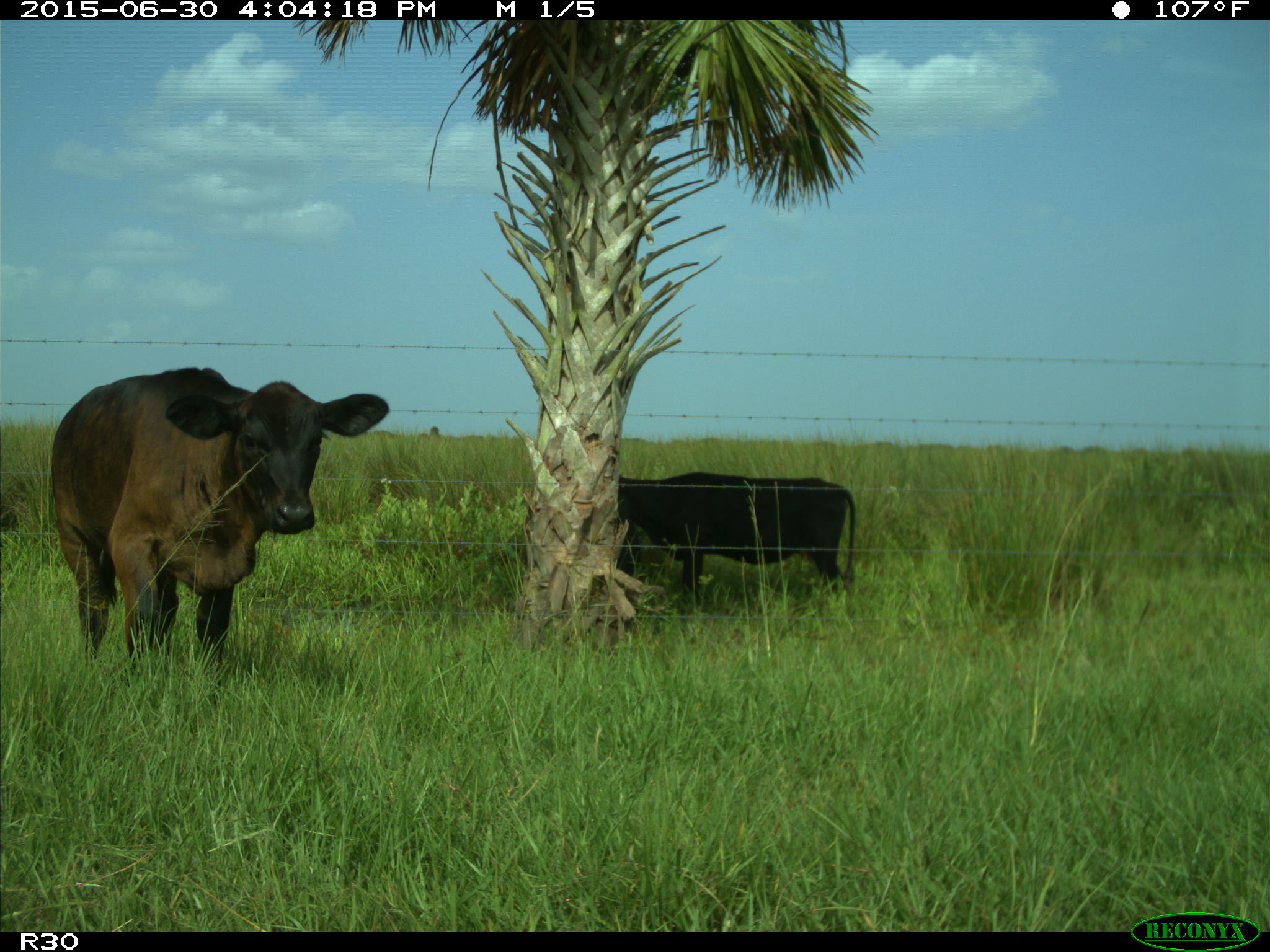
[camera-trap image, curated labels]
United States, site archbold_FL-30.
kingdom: Animalia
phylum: Chordata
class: Mammalia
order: Artiodactyla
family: Bovidae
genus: Bos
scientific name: Bos taurus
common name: domestic cow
Bos taurus (domestic cow).